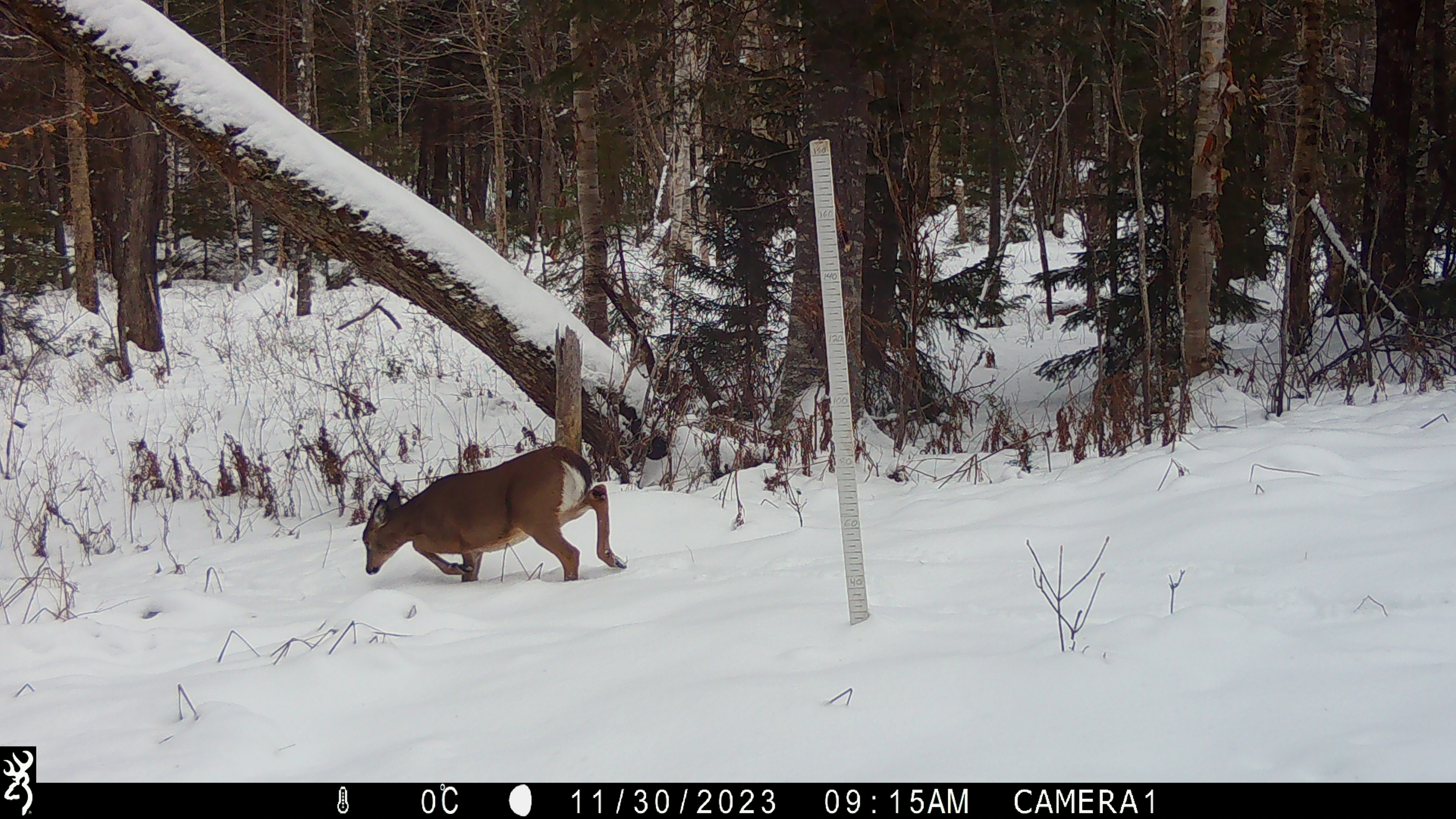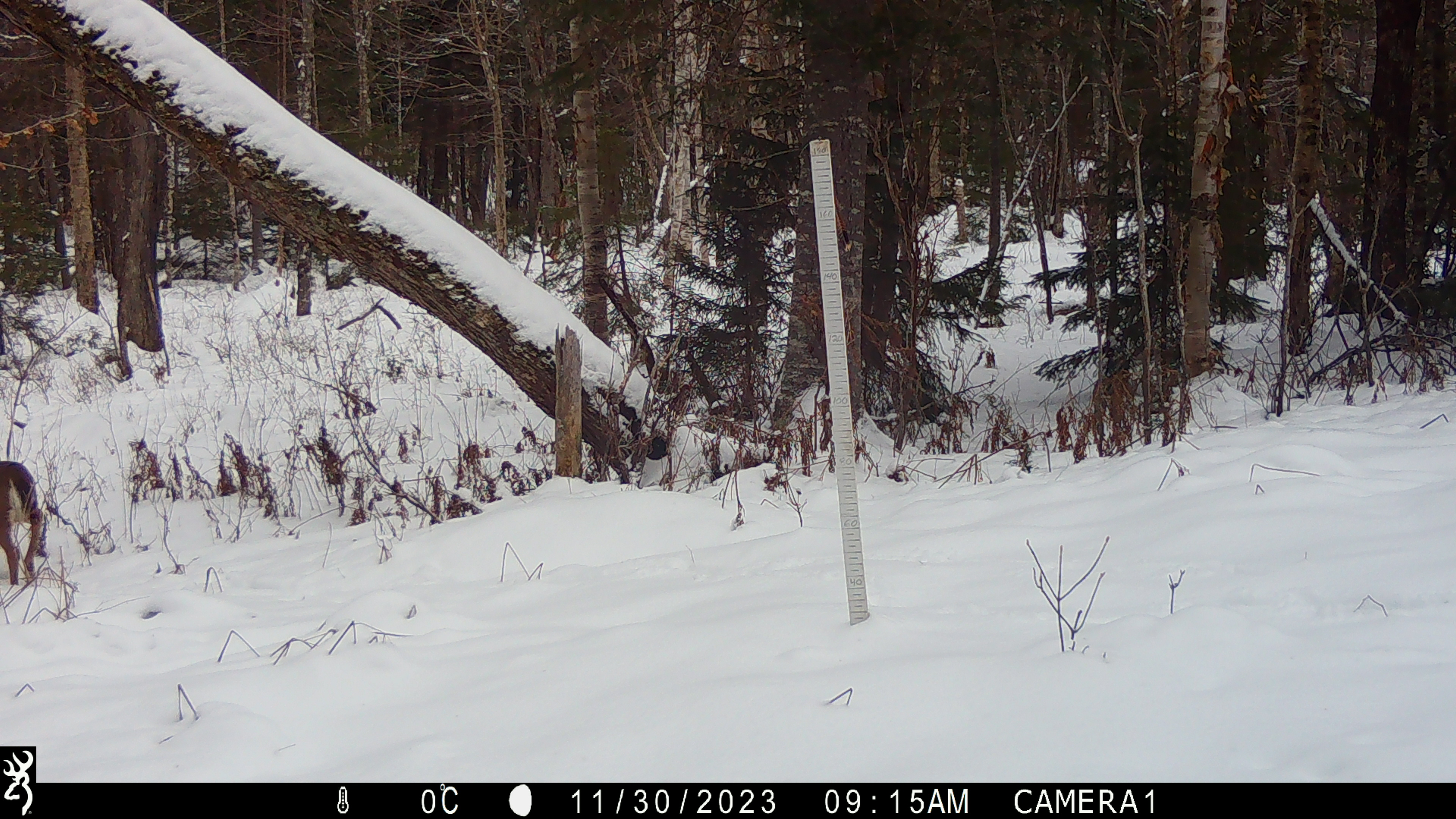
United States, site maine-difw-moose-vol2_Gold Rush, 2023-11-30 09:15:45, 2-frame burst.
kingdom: Animalia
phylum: Chordata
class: Mammalia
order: Artiodactyla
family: Cervidae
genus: Odocoileus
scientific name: Odocoileus virginianus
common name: white-tailed deer